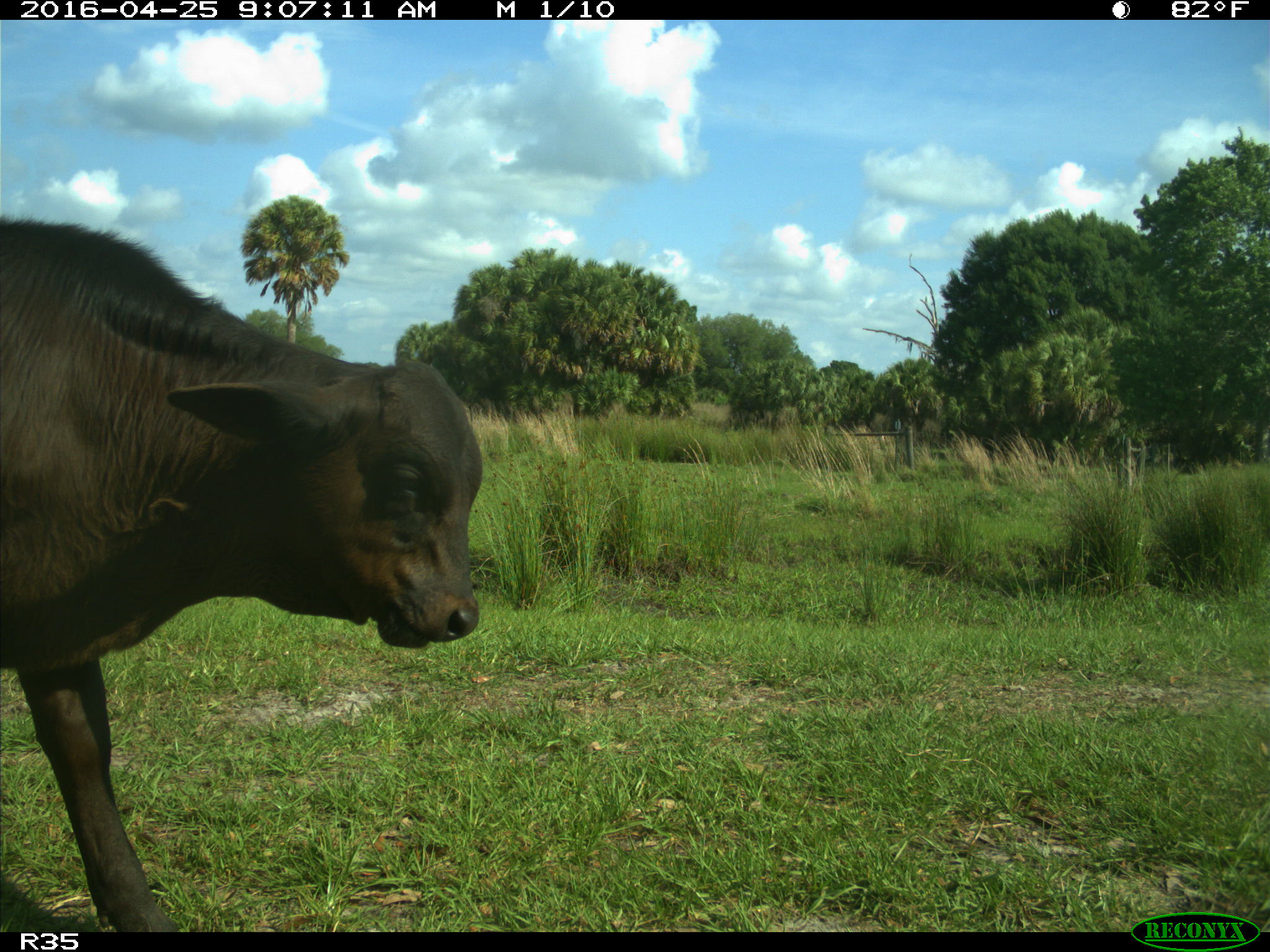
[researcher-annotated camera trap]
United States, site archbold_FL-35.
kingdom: Animalia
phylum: Chordata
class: Mammalia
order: Artiodactyla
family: Bovidae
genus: Bos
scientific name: Bos taurus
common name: domestic cow